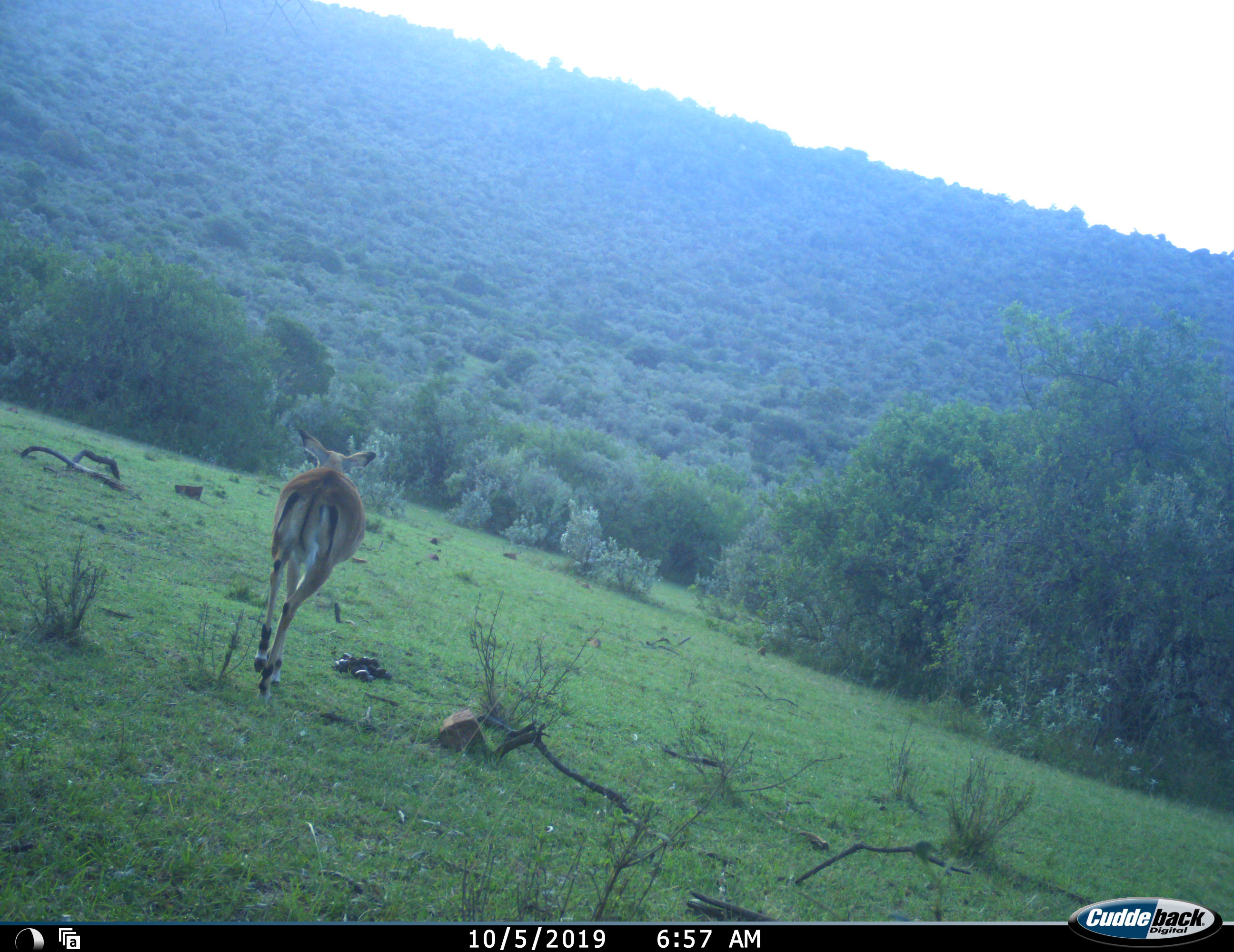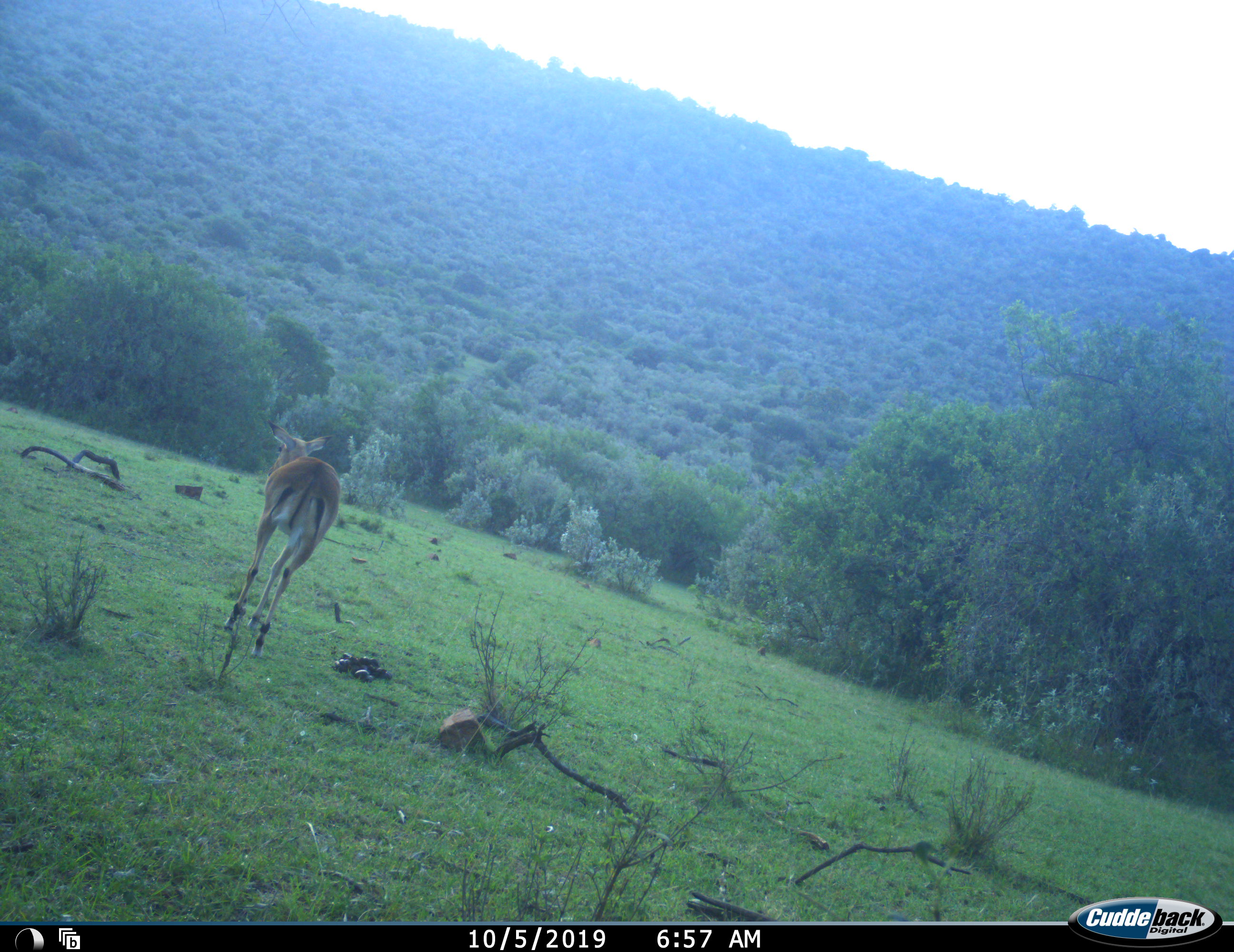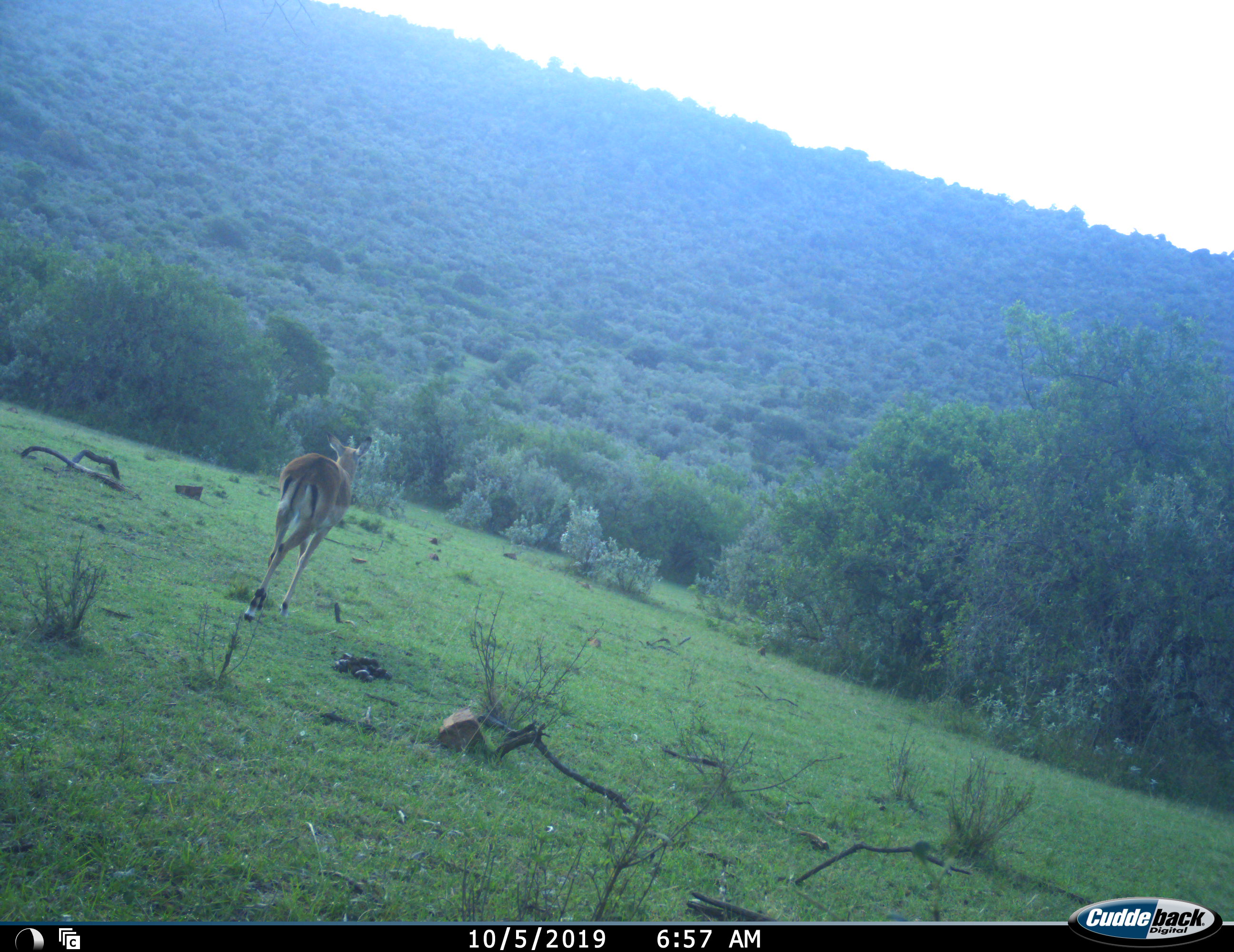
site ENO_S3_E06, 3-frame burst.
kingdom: Animalia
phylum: Chordata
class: Mammalia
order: Artiodactyla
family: Bovidae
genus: Aepyceros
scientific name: Aepyceros melampus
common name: impala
Impala (Aepyceros melampus), count 1. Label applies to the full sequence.